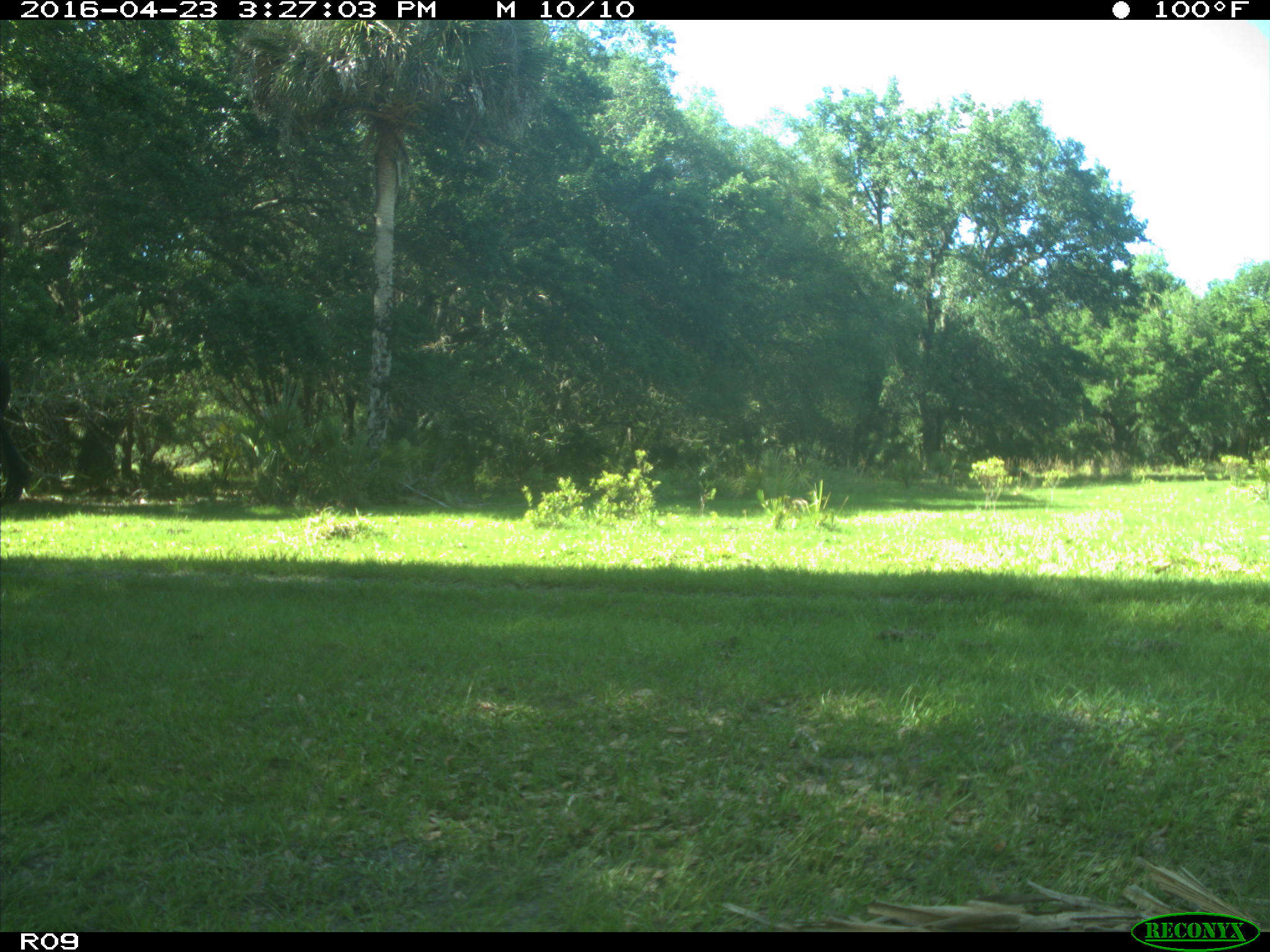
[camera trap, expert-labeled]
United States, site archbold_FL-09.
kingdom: Animalia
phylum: Chordata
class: Mammalia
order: Artiodactyla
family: Bovidae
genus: Bos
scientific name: Bos taurus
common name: domestic cow